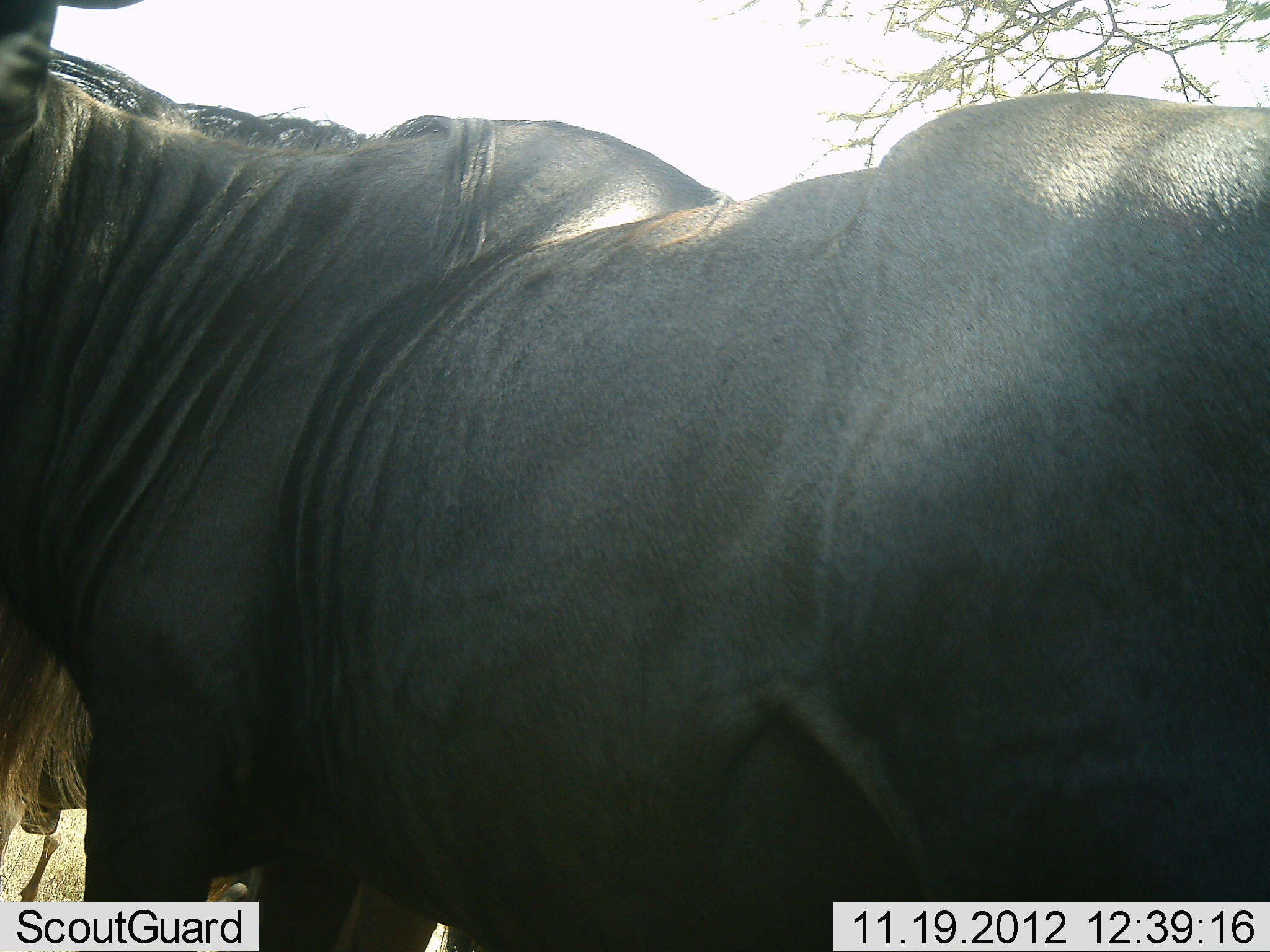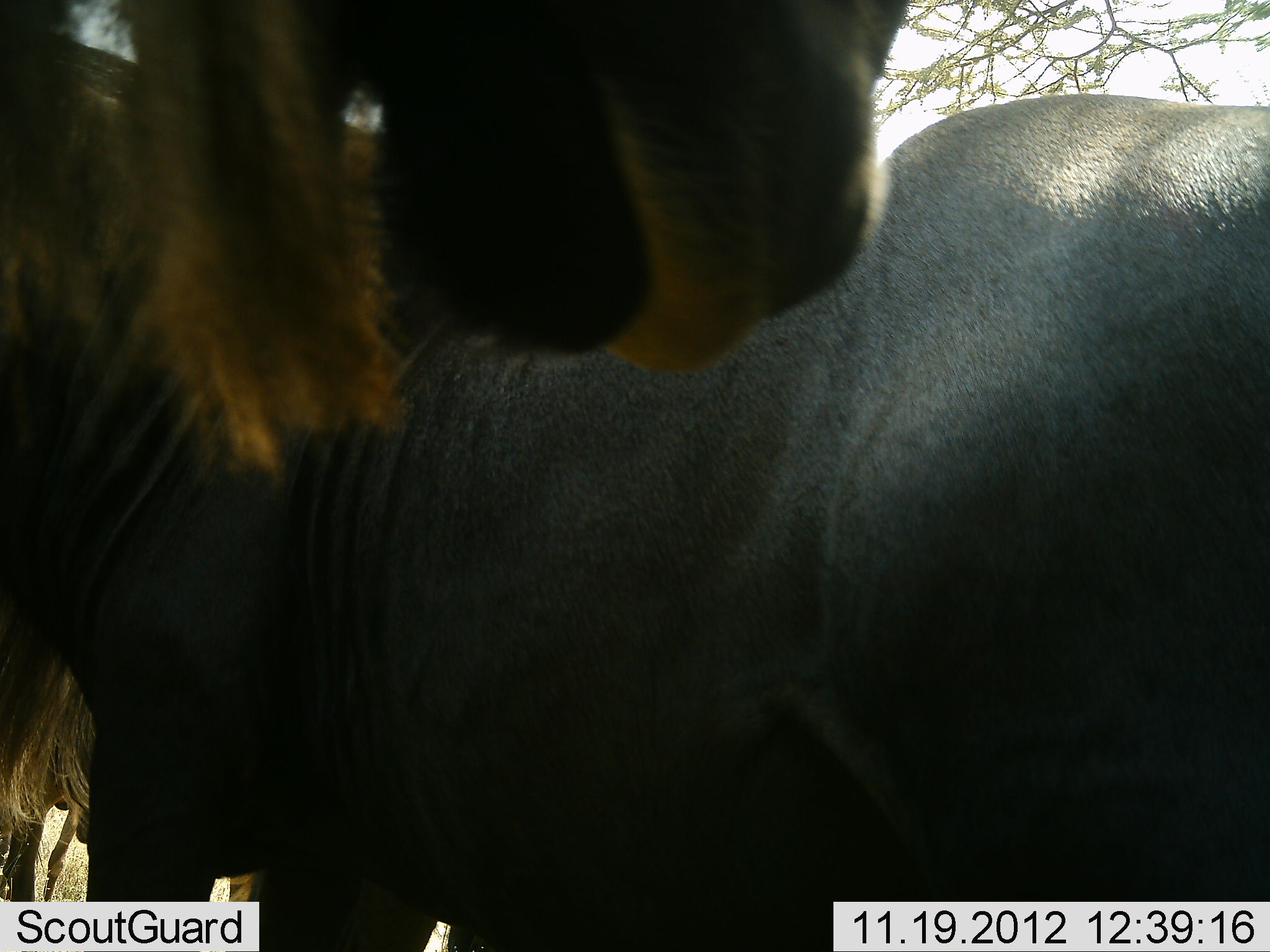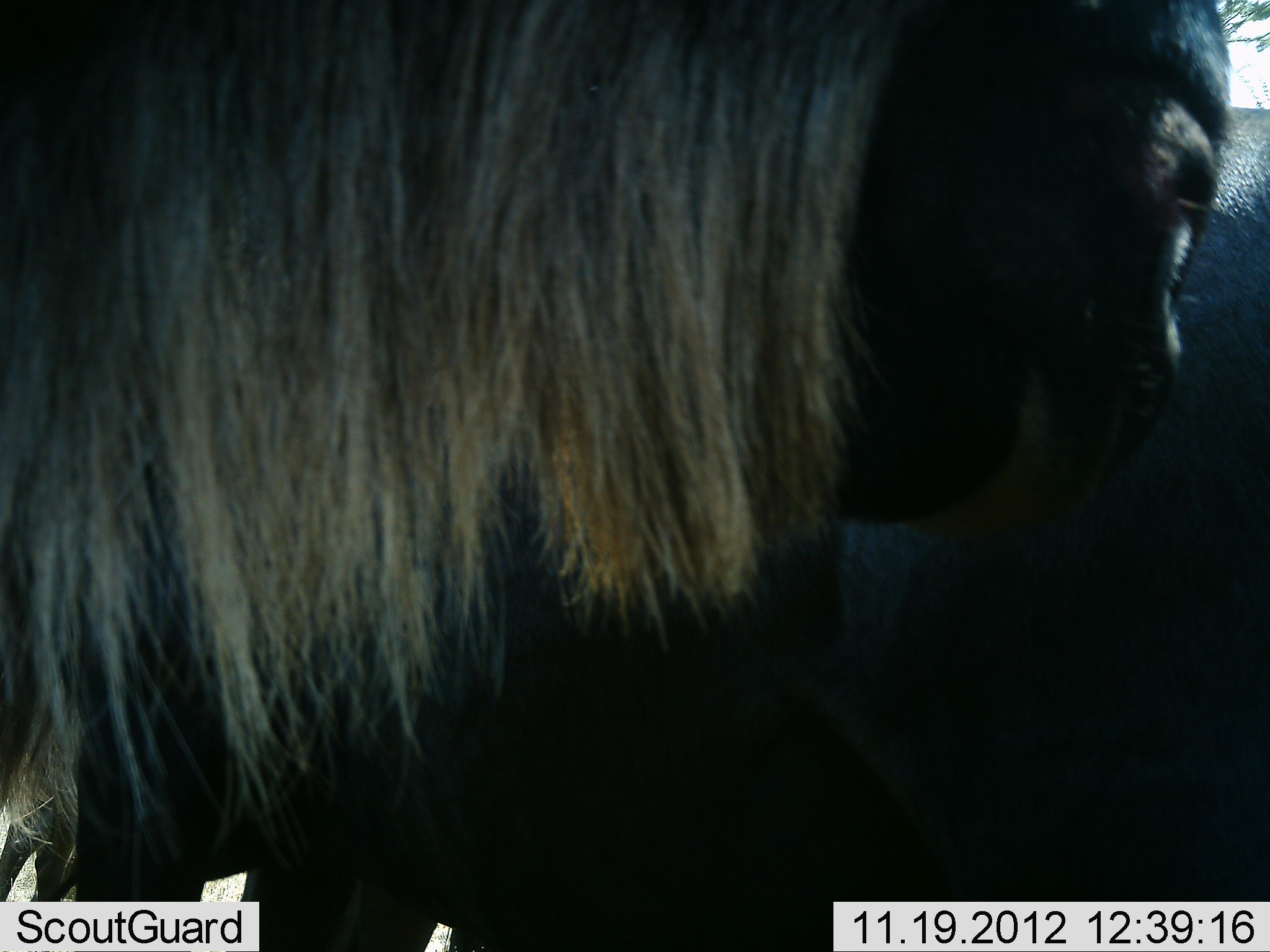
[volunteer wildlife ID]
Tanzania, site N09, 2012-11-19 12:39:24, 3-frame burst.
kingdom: Animalia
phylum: Chordata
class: Mammalia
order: Artiodactyla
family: Bovidae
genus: Connochaetes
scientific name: Connochaetes taurinus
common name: blue wildebeest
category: wildebeest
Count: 2.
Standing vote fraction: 90%.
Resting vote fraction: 0%.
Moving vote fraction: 40%.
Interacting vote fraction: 10%.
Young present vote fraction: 0%.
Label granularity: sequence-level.